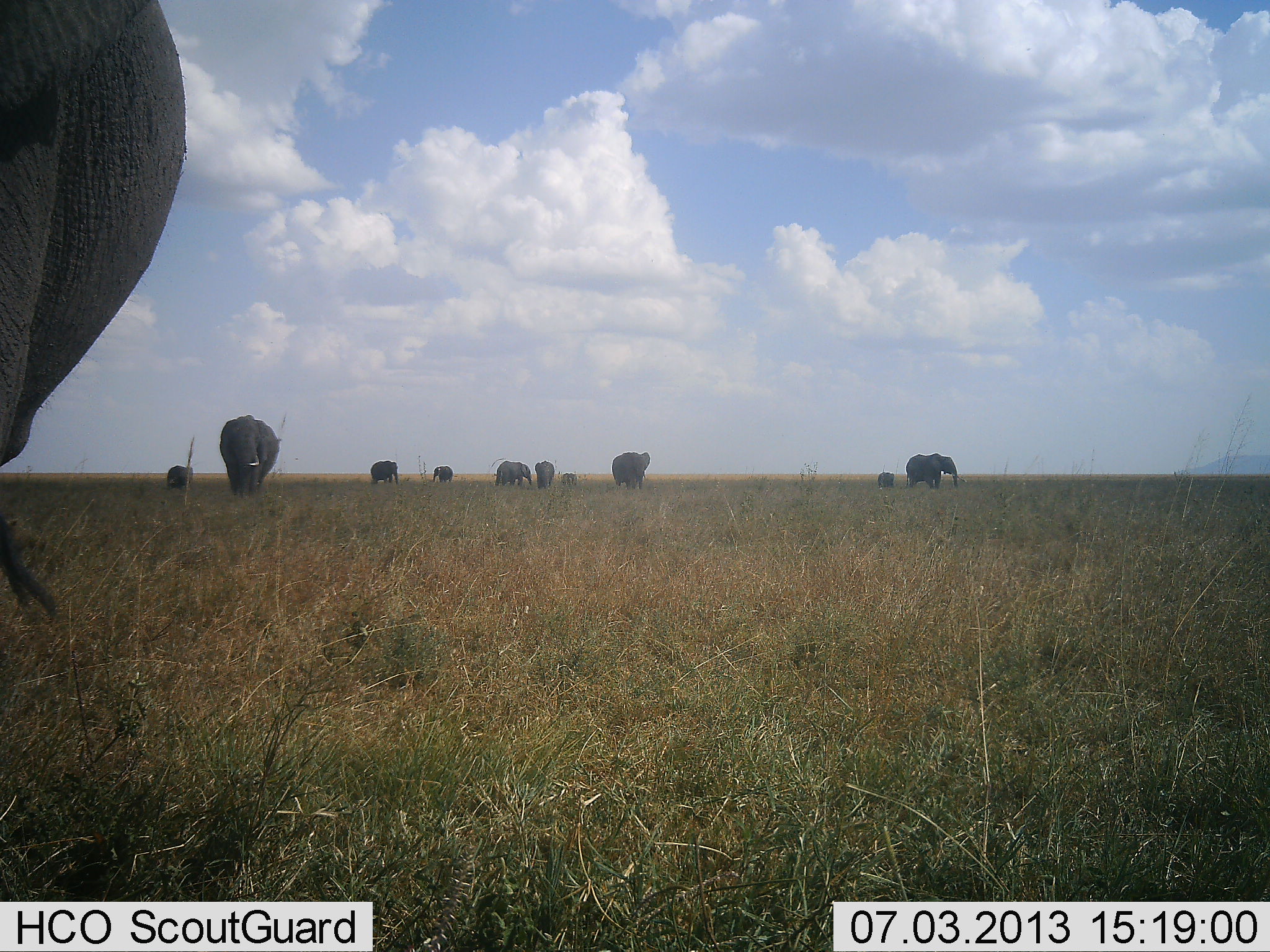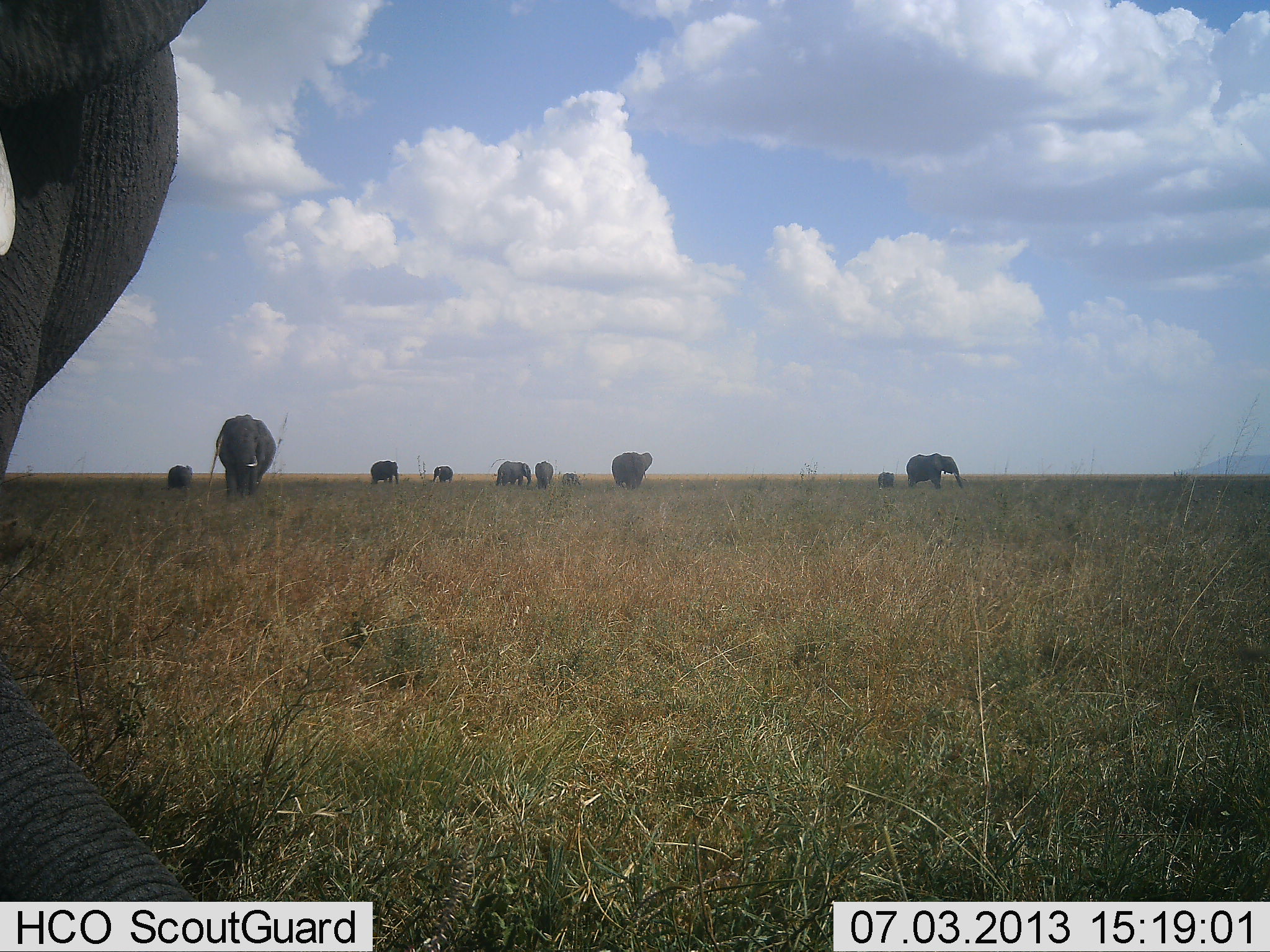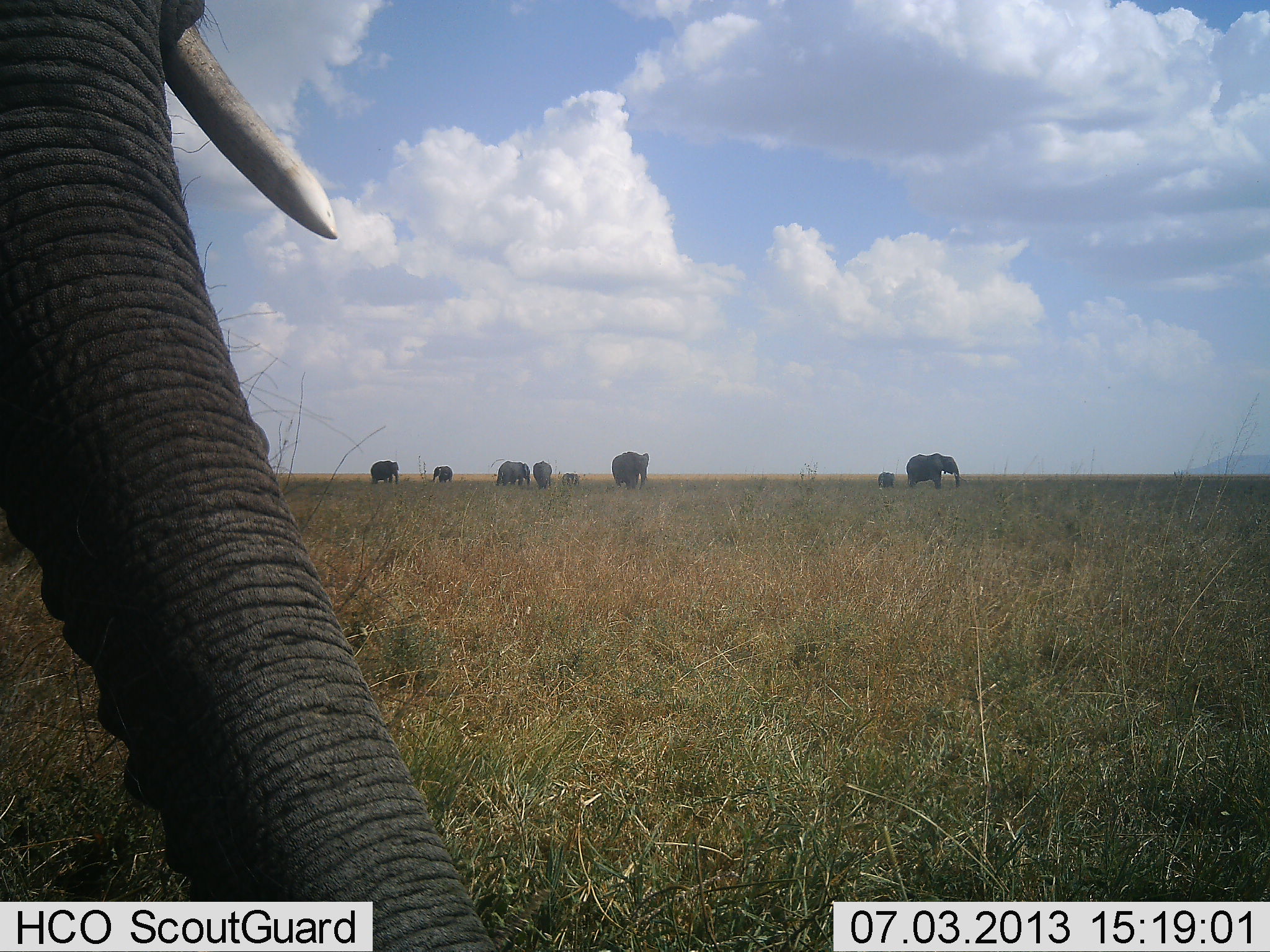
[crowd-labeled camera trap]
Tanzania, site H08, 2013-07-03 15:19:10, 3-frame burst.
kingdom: Animalia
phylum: Chordata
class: Mammalia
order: Proboscidea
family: Elephantidae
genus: Loxodonta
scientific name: Loxodonta africana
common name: african bush elephant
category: elephant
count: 11-50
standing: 69%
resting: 8%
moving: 56%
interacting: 8%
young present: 50%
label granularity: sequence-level